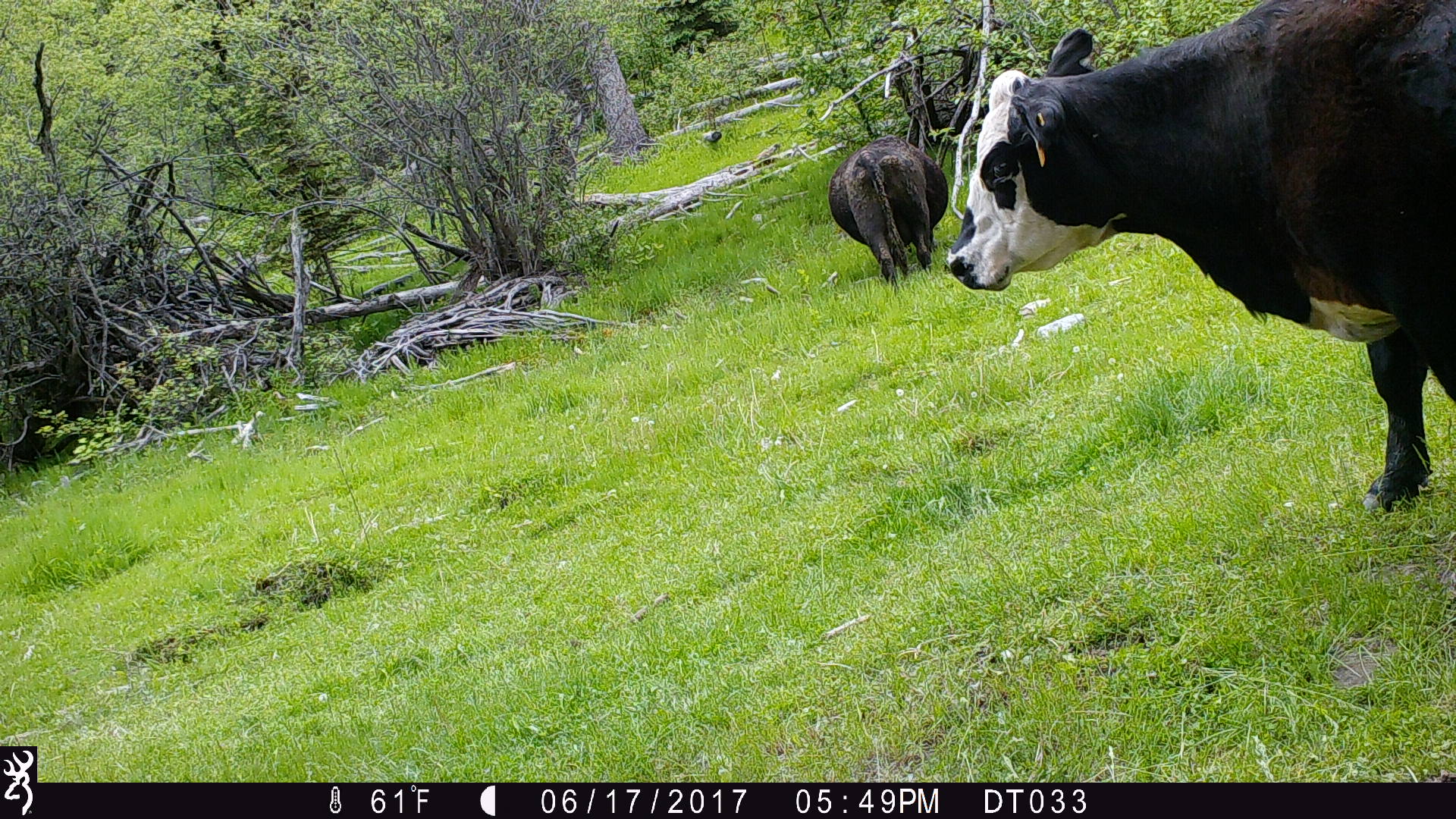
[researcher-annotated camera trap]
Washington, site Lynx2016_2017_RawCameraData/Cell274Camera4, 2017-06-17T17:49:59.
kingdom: Animalia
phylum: Chordata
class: Mammalia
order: Artiodactyla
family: Bovidae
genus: Bos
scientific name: Bos taurus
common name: domestic cattle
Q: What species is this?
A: Domestic cattle (Bos taurus).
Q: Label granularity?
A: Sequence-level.